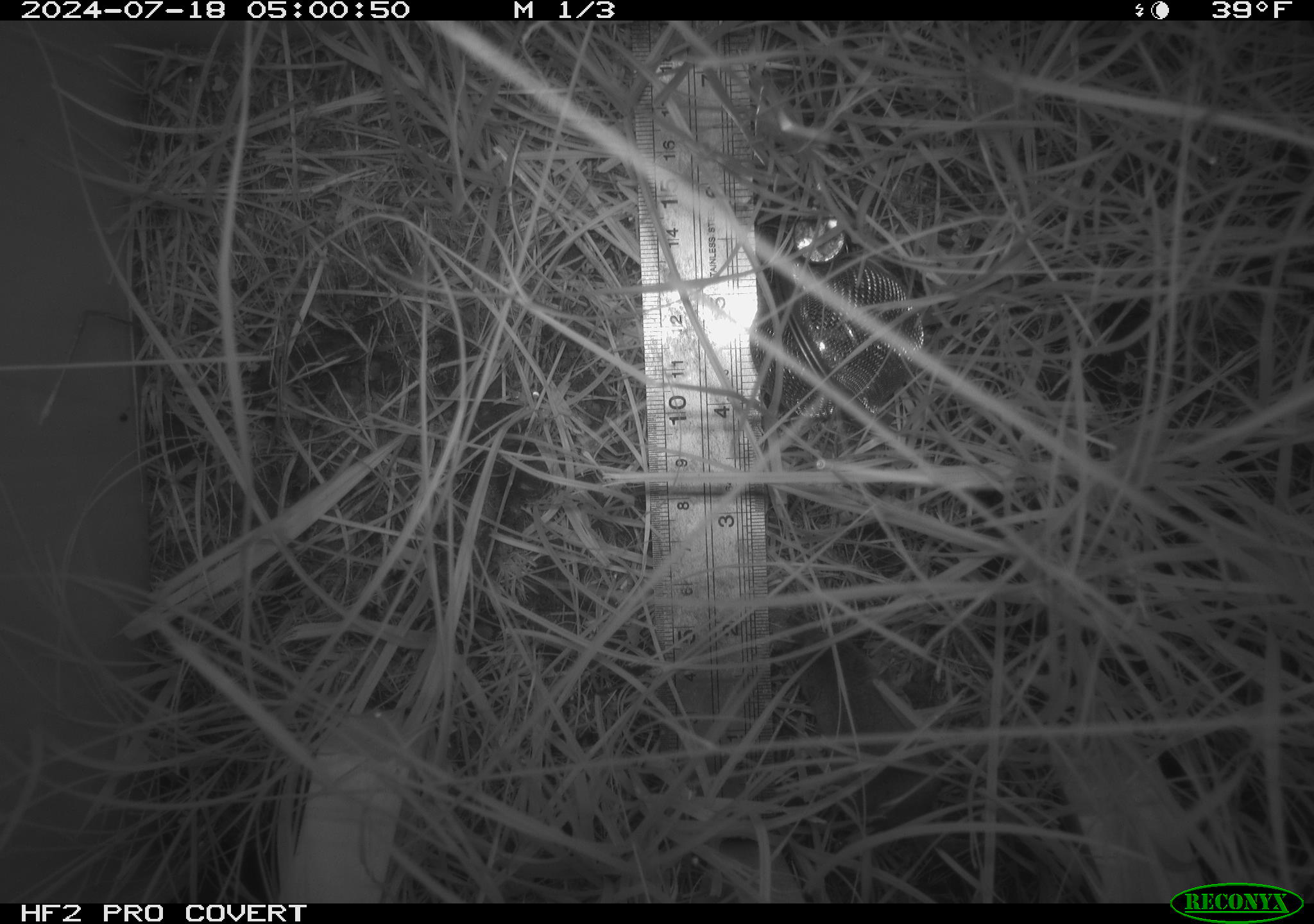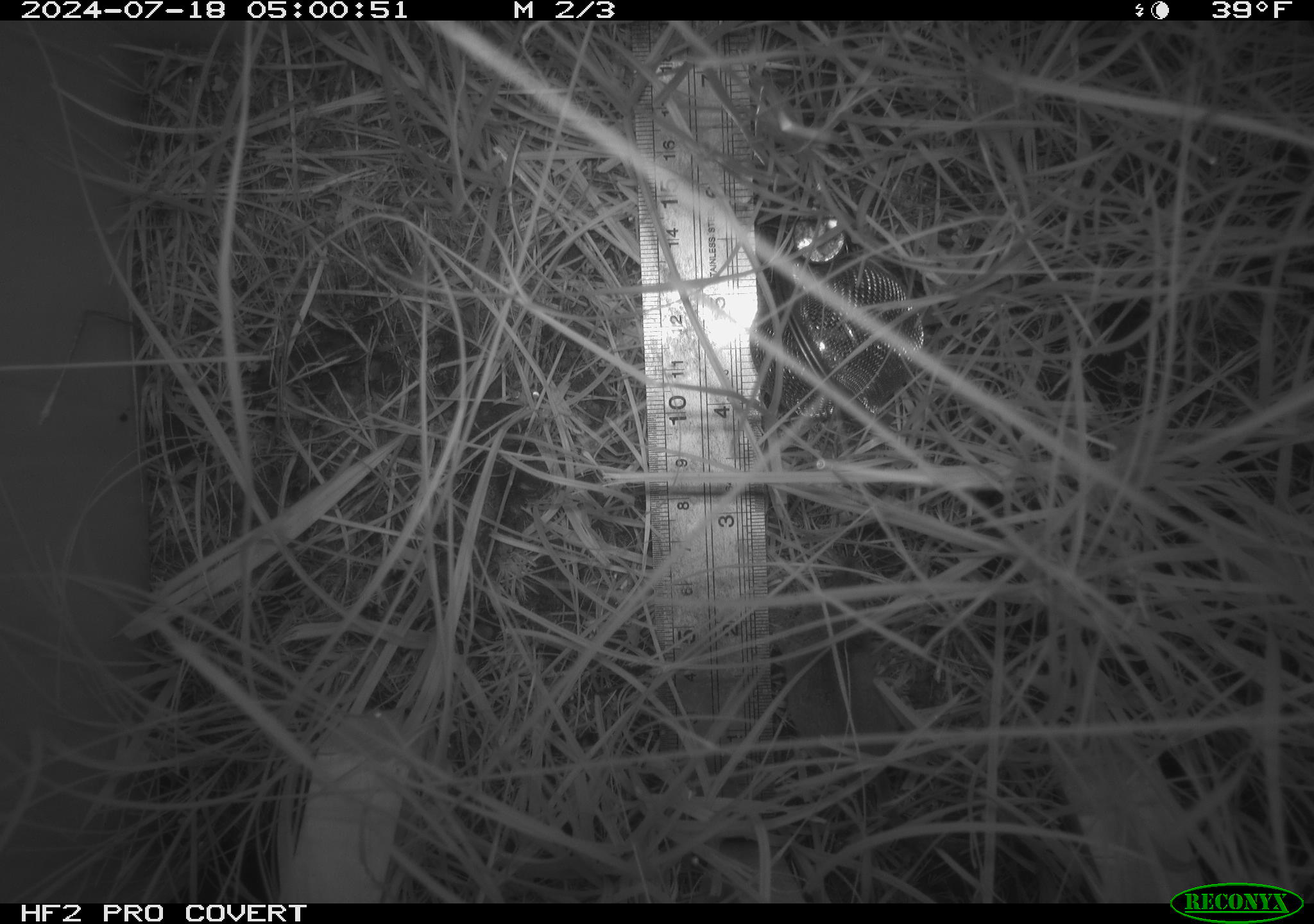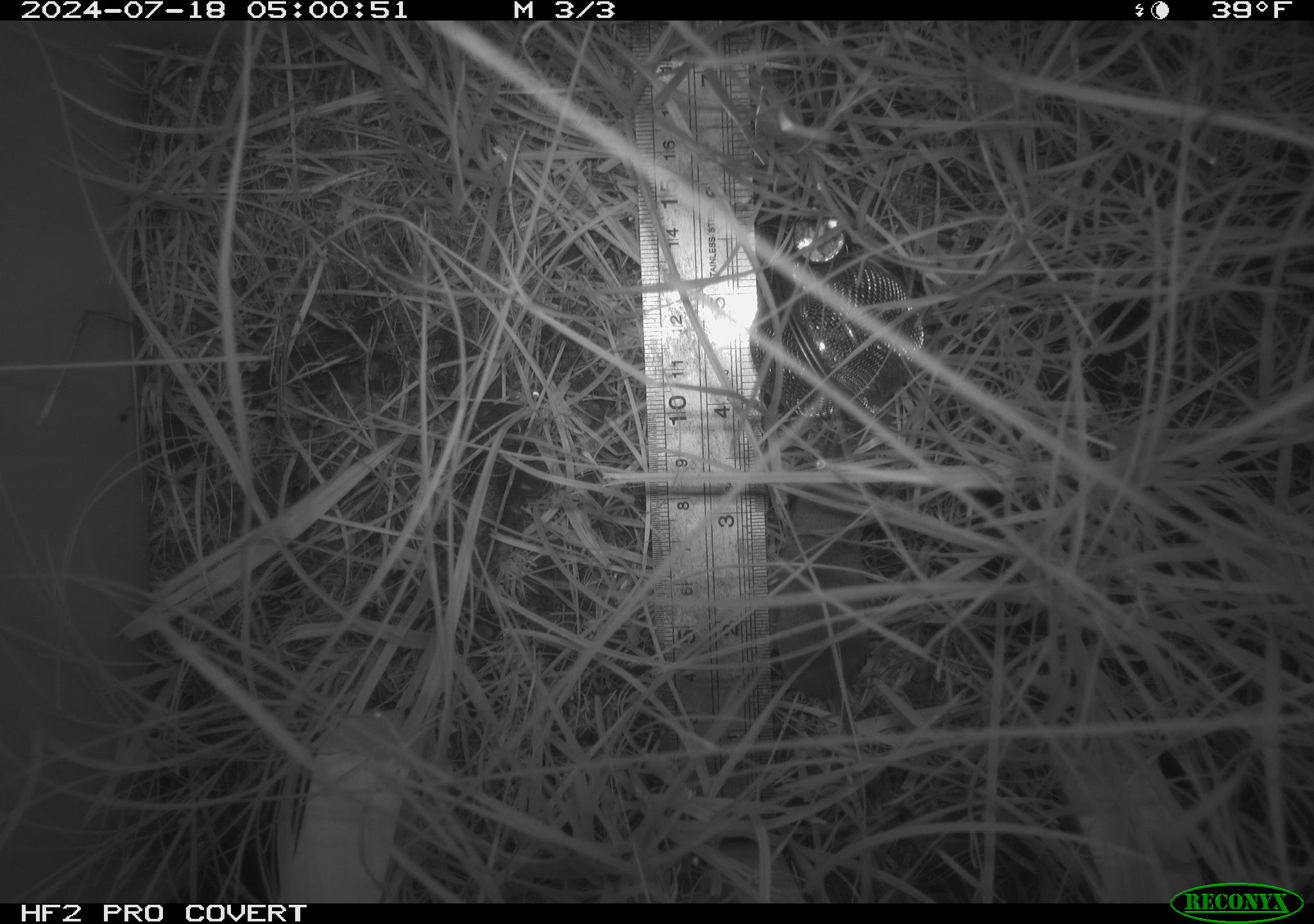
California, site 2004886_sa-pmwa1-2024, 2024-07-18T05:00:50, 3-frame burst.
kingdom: Animalia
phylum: Chordata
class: Mammalia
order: Eulipotyphla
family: Soricidae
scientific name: Soricidae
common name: shrews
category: soricidae family